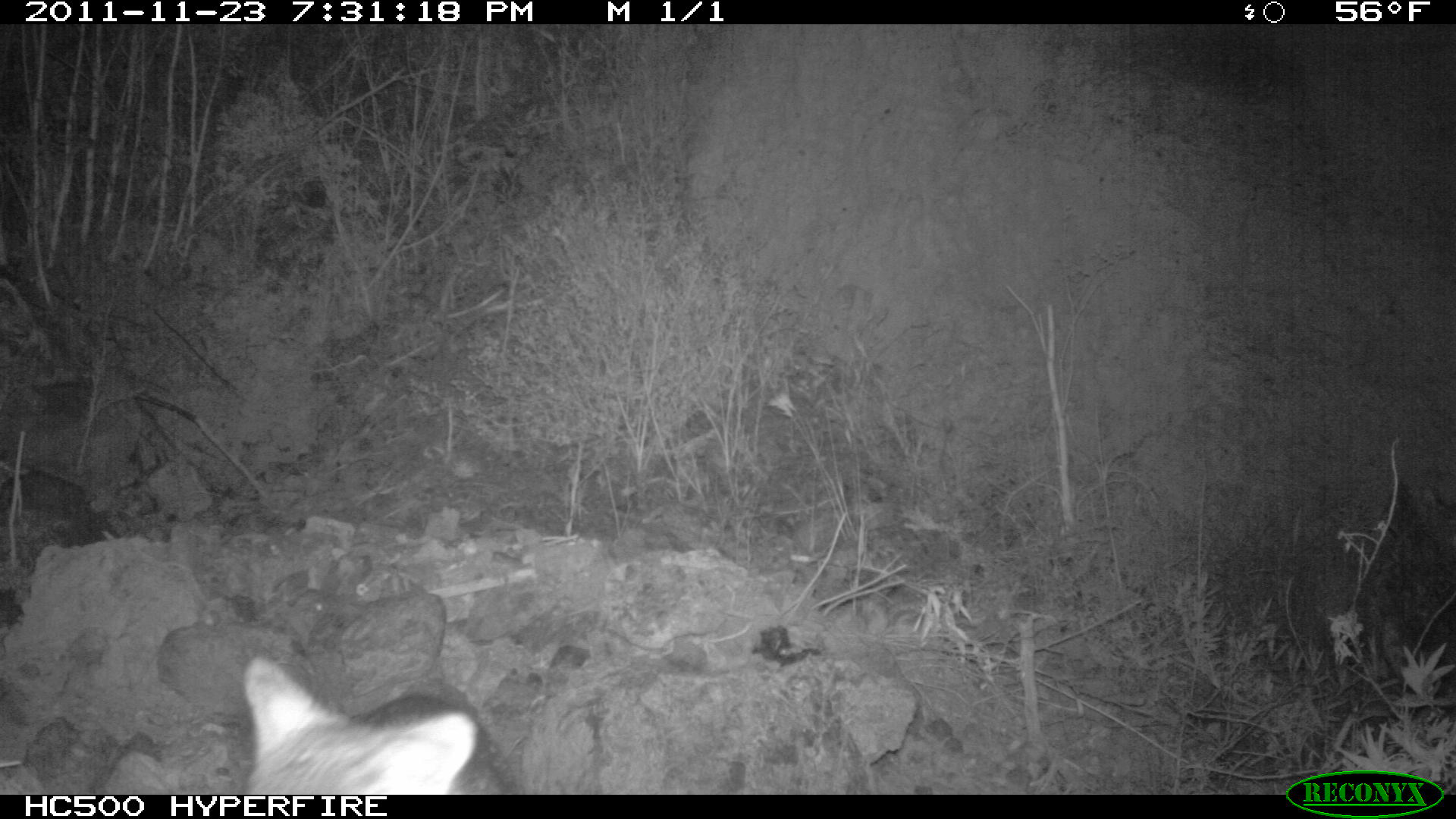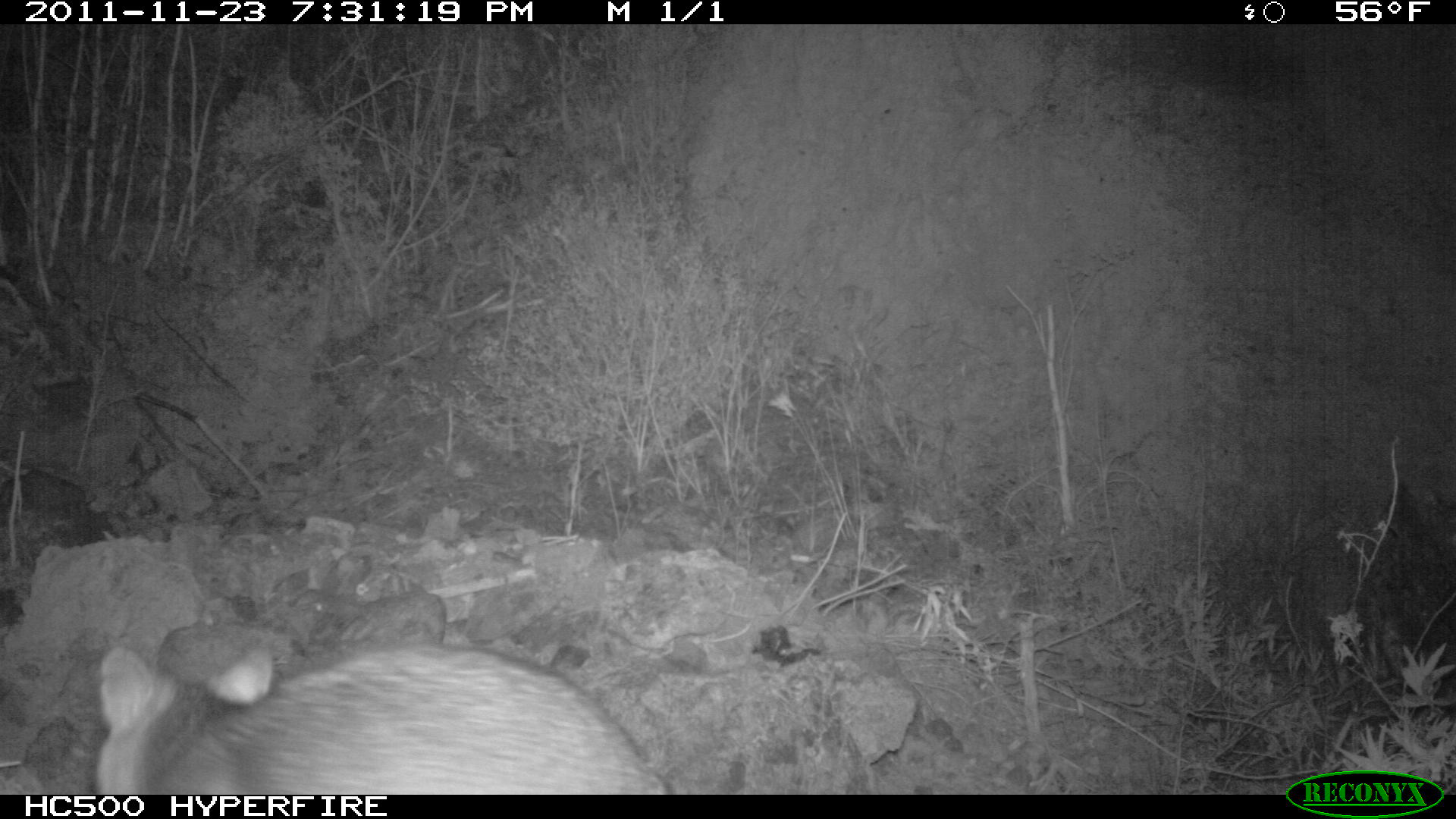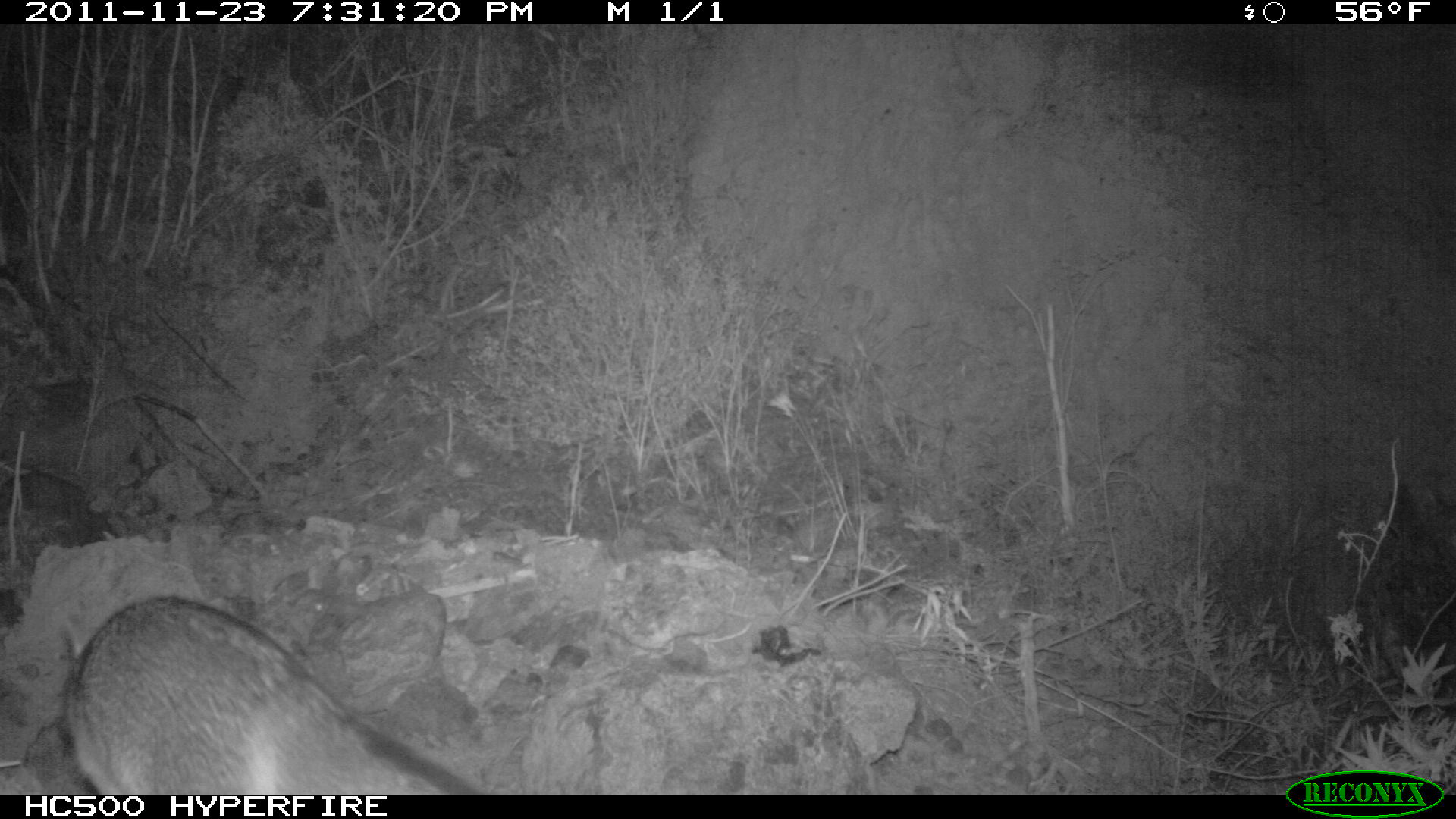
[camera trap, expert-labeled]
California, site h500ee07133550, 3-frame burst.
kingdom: Animalia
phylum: Chordata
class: Mammalia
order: Carnivora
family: Canidae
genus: Urocyon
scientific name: Urocyon littoralis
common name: island fox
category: fox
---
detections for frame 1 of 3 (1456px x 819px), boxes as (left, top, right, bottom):
fox: (243, 654, 474, 795)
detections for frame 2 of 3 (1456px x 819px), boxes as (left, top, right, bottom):
fox: (94, 624, 673, 795)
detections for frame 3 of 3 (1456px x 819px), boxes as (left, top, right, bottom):
fox: (67, 592, 476, 794)